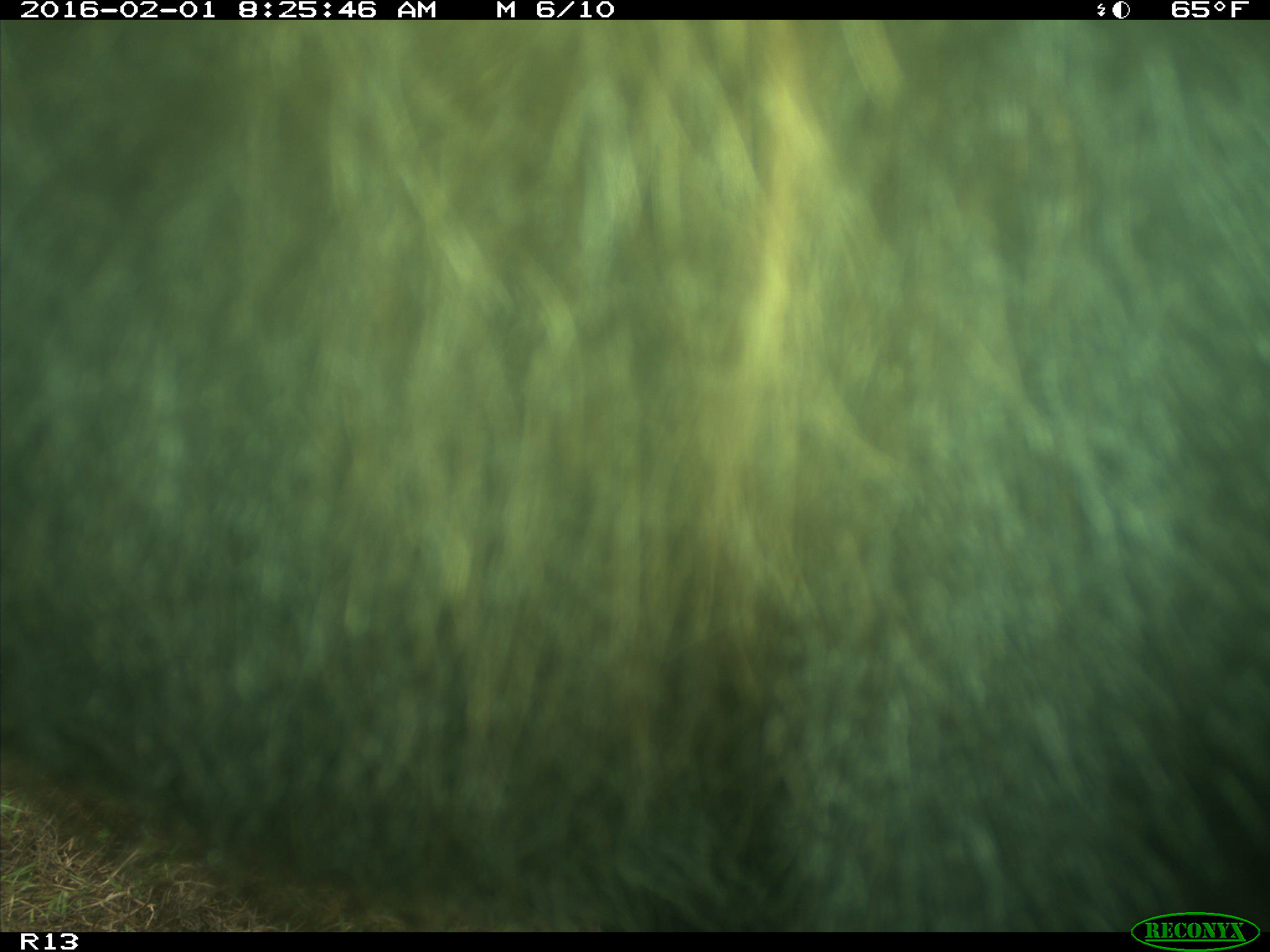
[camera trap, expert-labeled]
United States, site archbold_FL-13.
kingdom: Animalia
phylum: Chordata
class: Mammalia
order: Artiodactyla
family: Bovidae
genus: Bos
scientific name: Bos taurus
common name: domestic cow